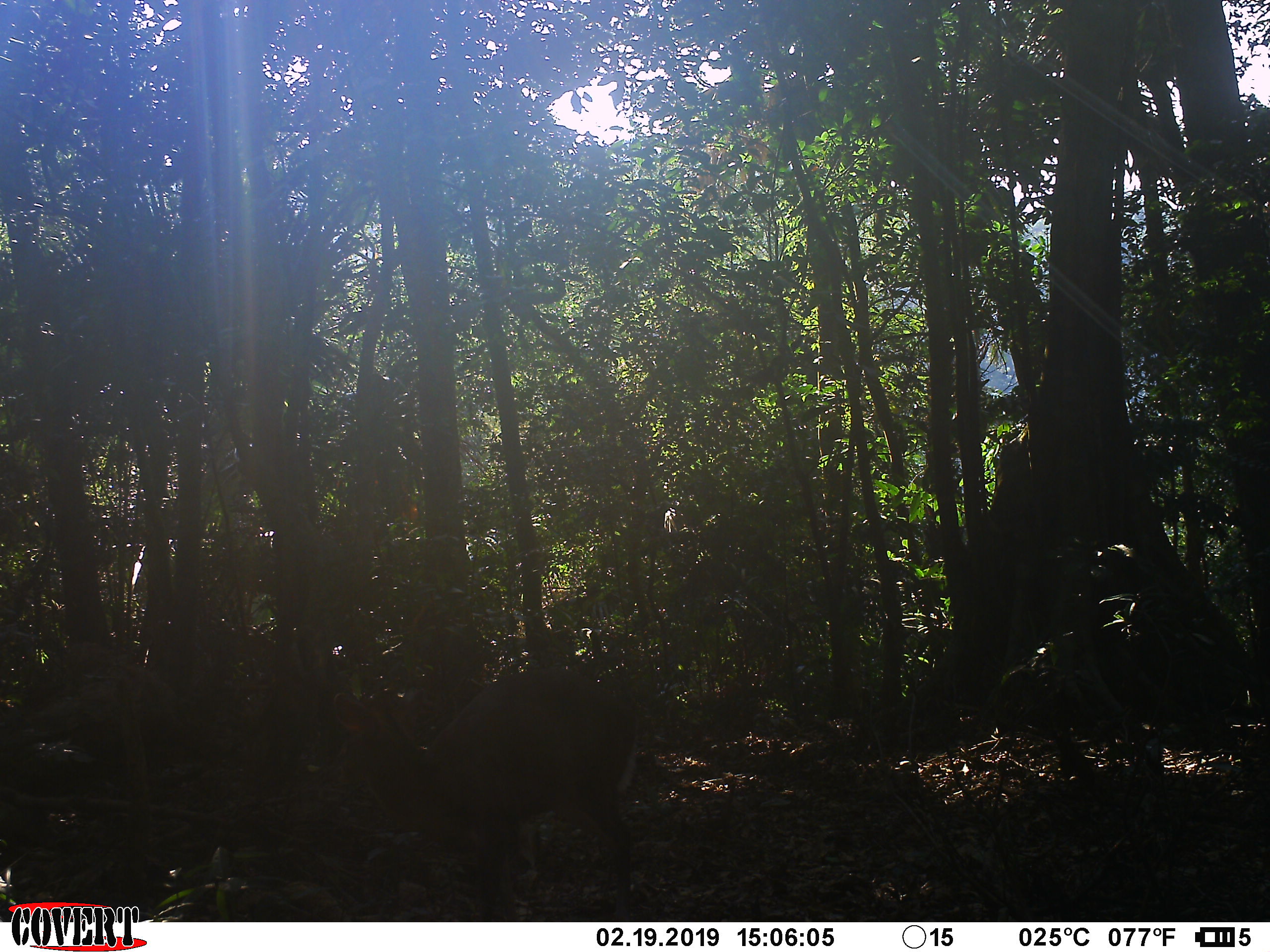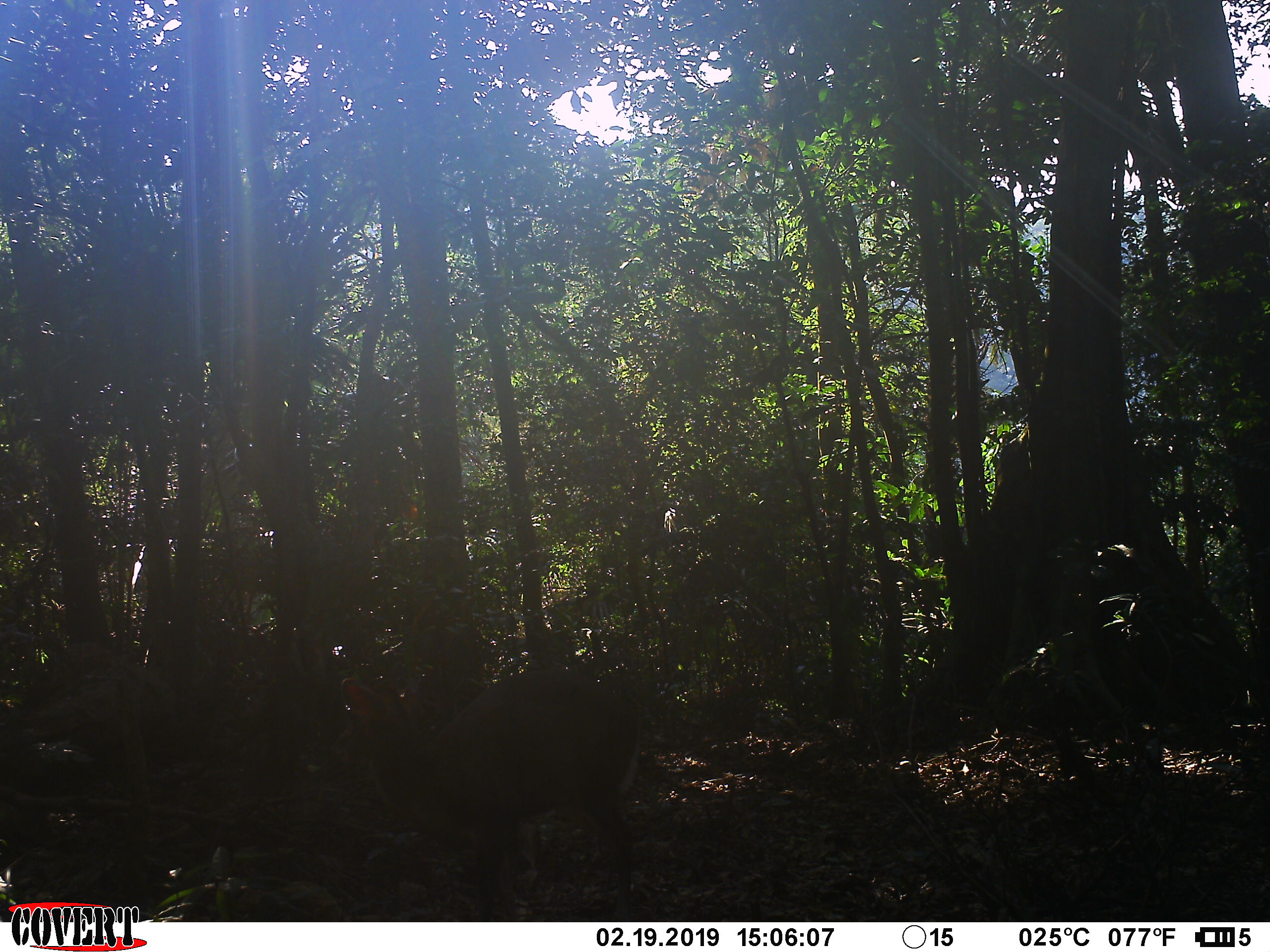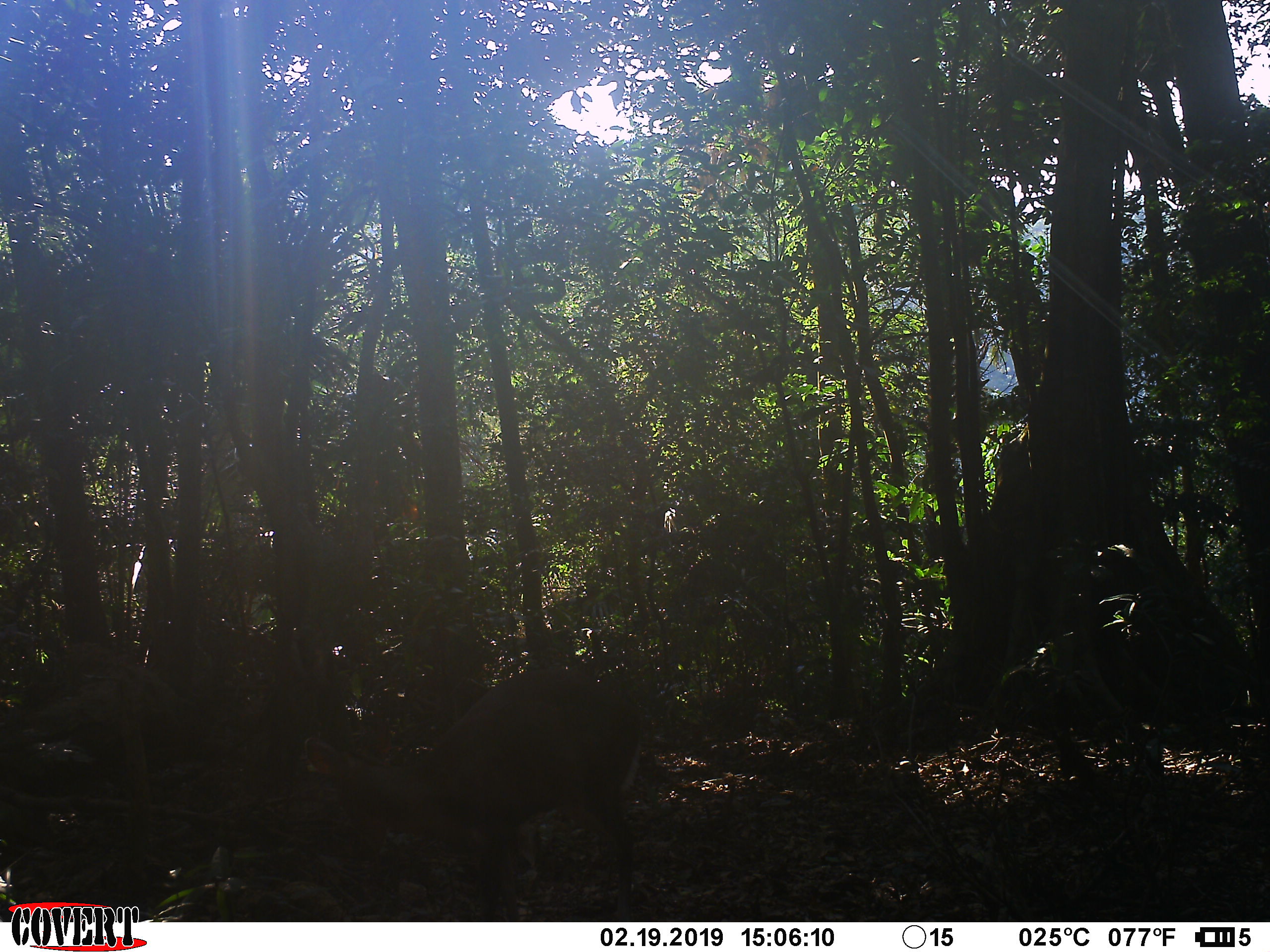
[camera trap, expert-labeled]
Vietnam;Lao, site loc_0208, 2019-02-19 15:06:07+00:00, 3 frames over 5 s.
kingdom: Animalia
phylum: Chordata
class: Mammalia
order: Artiodactyla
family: Cervidae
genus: Muntiacus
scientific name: Muntiacus rooseveltorum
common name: roosevelt's muntjac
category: roosevelts muntjac group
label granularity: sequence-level